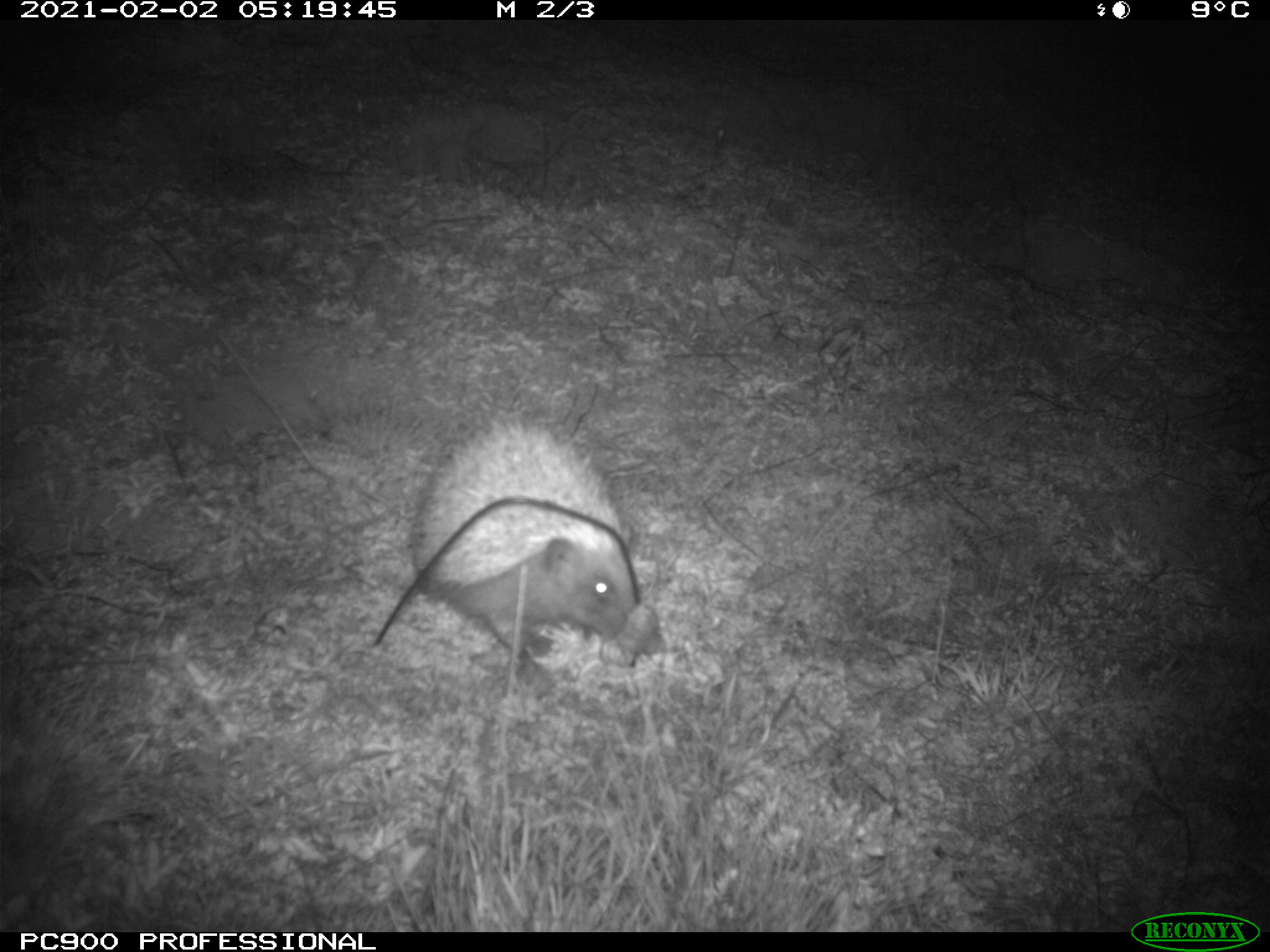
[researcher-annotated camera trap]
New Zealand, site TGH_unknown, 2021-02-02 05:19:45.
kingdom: Animalia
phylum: Chordata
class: Mammalia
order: Eulipotyphla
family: Erinaceidae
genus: Erinaceus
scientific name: Erinaceus europaeus europaeus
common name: european hedgehog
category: hedgehog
Hedgehog (european hedgehog) (Erinaceus europaeus europaeus).